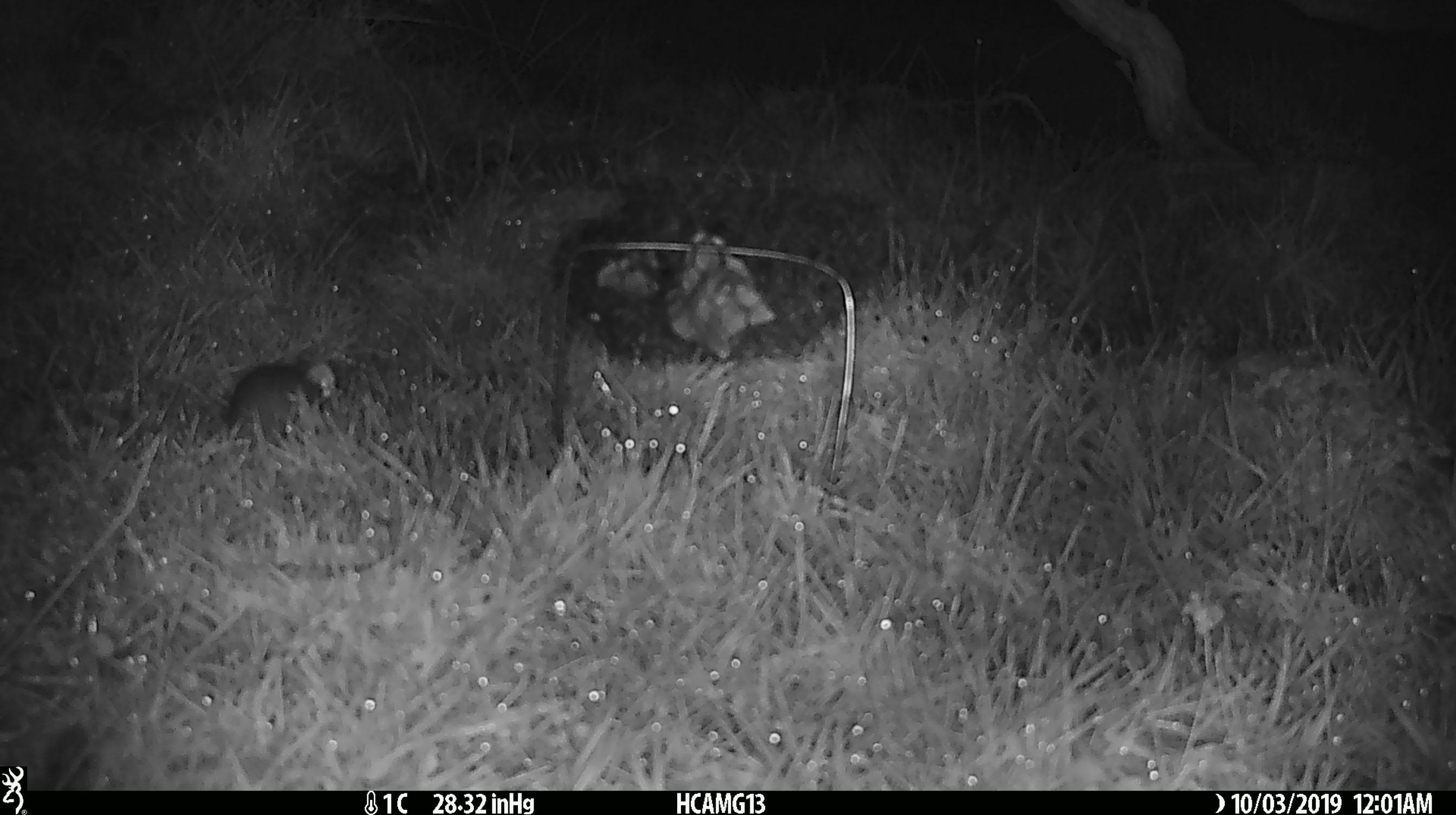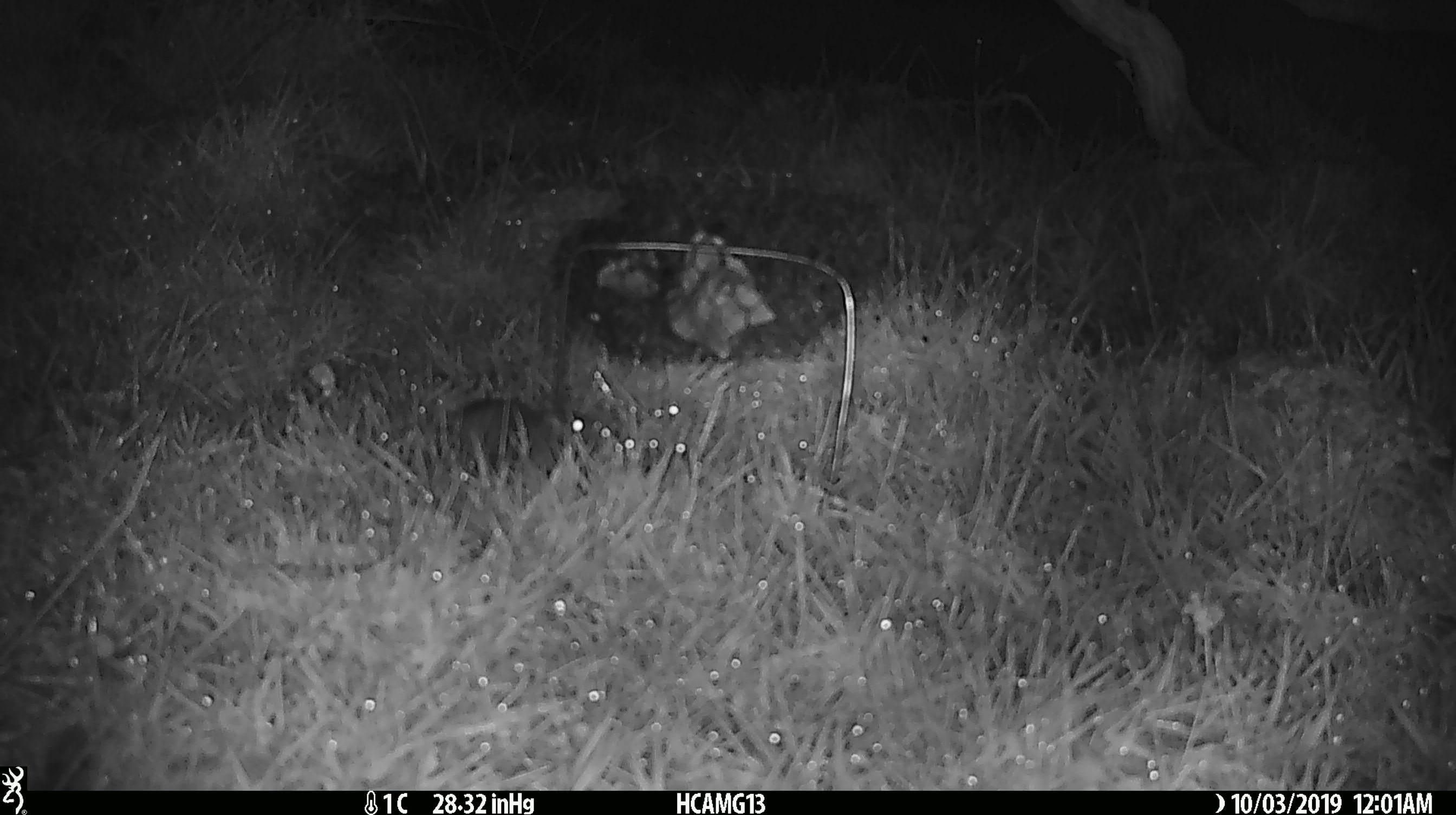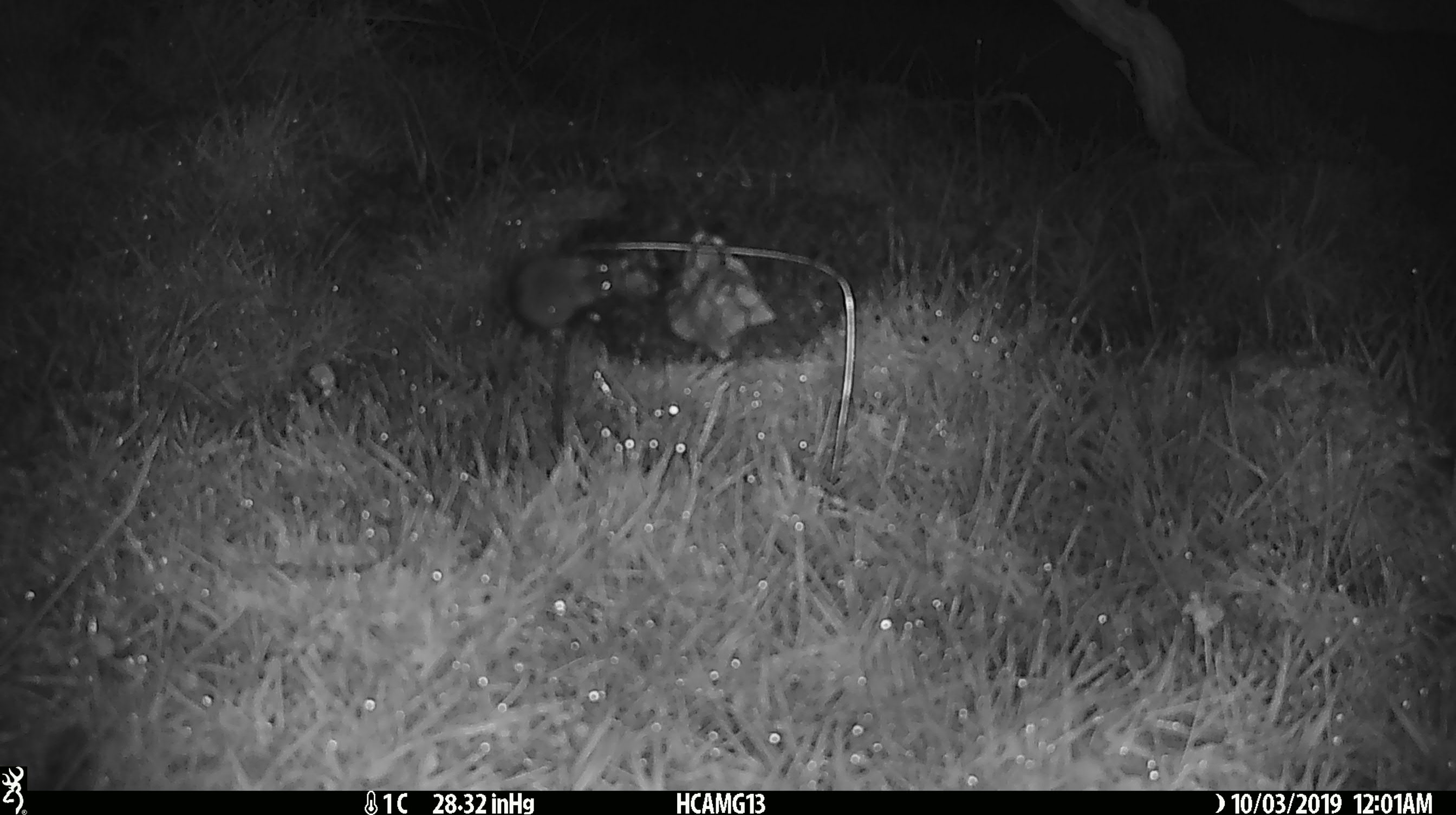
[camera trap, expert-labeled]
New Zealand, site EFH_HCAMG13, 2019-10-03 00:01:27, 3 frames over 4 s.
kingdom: Animalia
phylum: Chordata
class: Mammalia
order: Rodentia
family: Muridae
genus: Mus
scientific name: Mus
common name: mouse